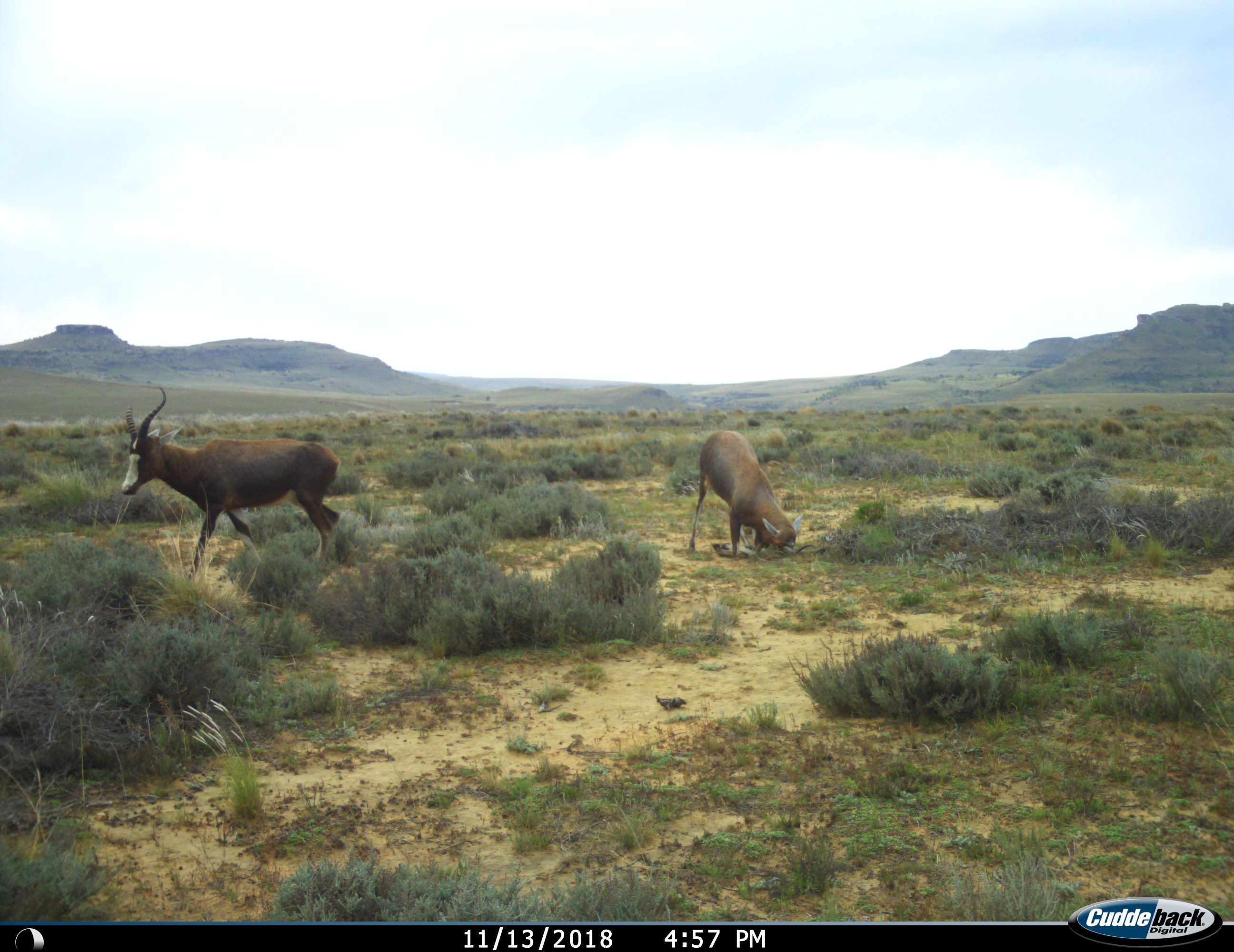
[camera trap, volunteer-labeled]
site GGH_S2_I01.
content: unidentified animal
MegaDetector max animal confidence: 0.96